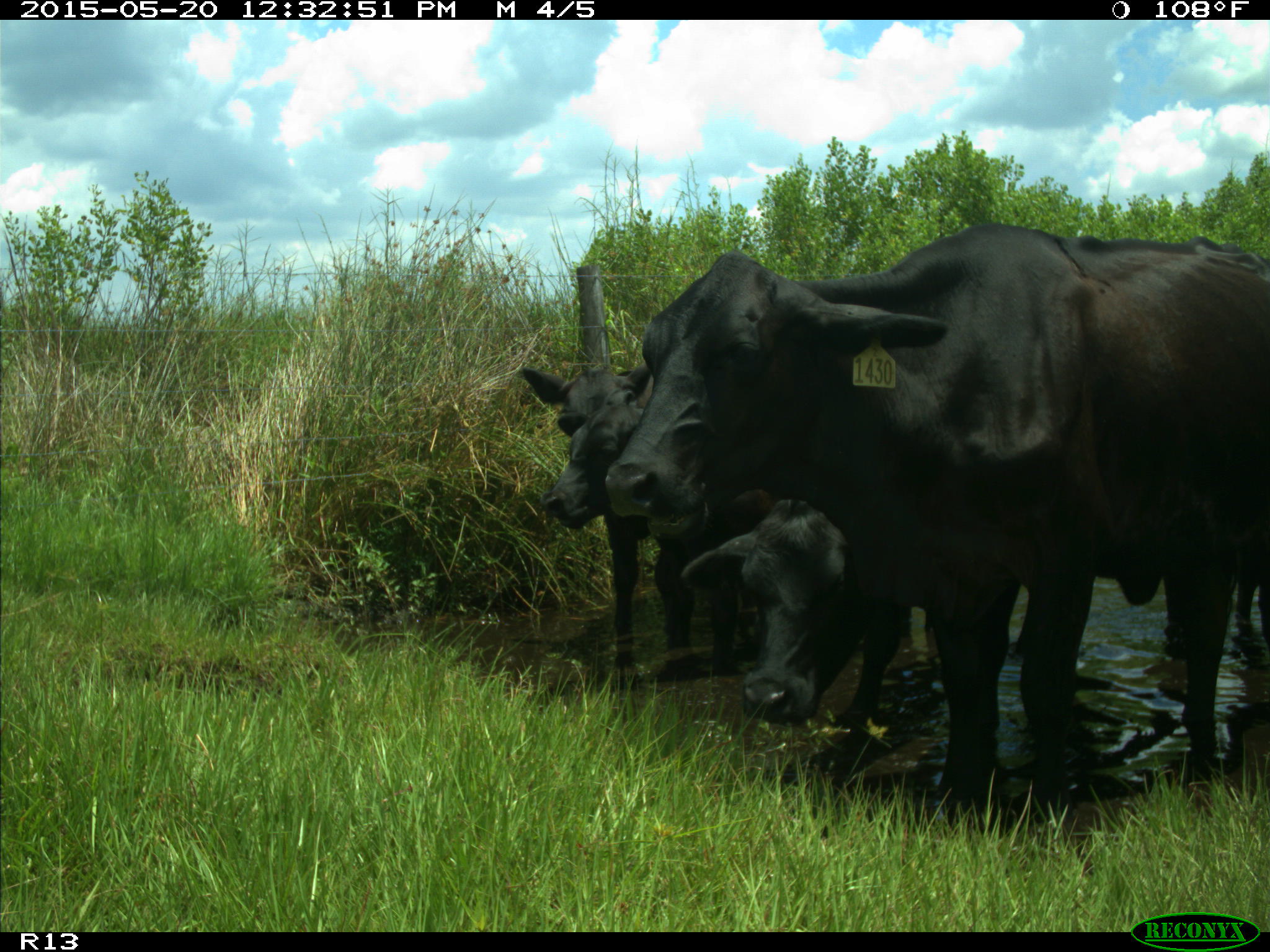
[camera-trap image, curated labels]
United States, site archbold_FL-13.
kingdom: Animalia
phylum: Chordata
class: Mammalia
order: Artiodactyla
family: Bovidae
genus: Bos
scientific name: Bos taurus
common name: domestic cow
Bos taurus (domestic cow).